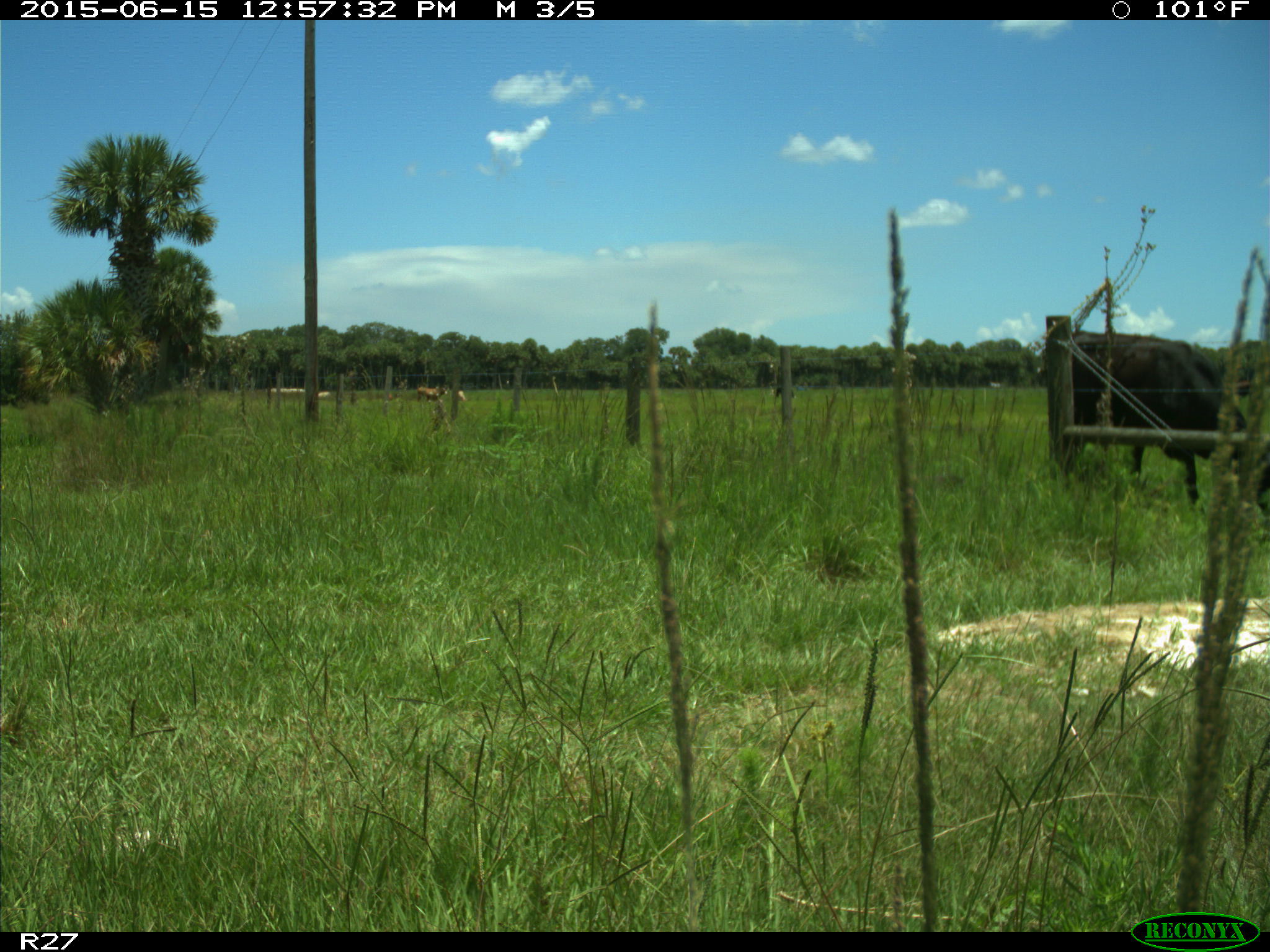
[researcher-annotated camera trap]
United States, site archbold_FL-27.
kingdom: Animalia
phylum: Chordata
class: Mammalia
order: Artiodactyla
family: Bovidae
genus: Bos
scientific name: Bos taurus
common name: domestic cow